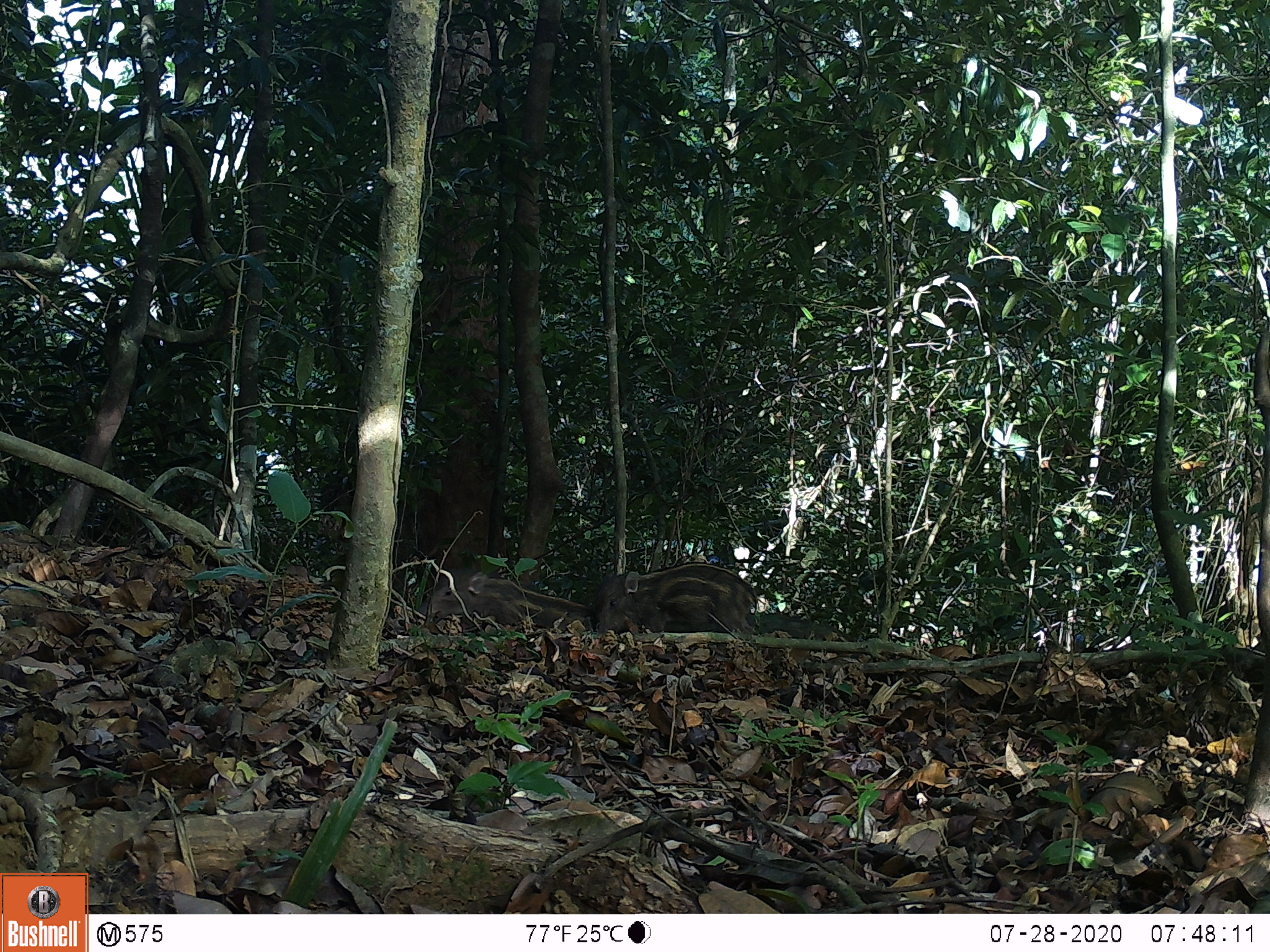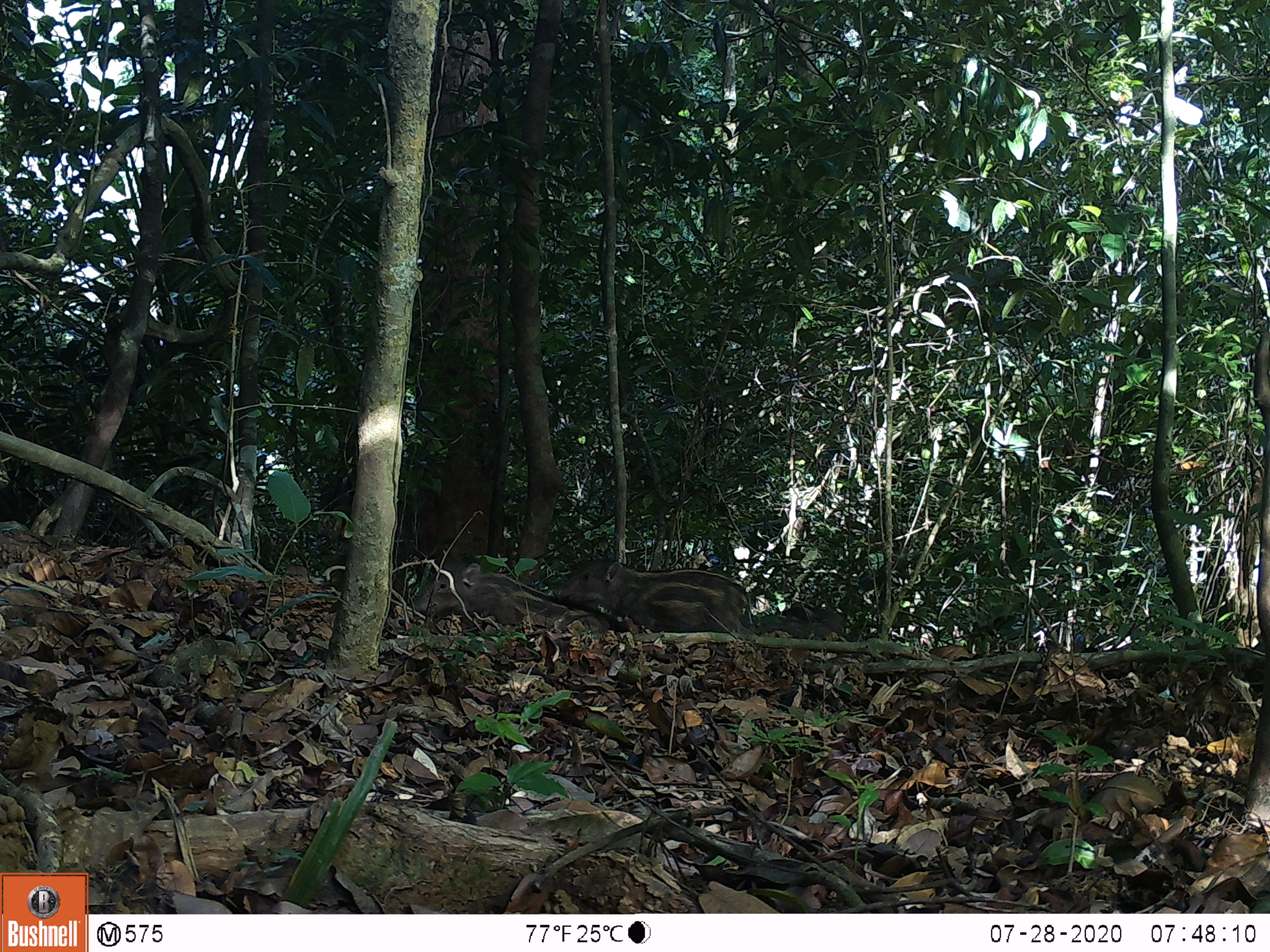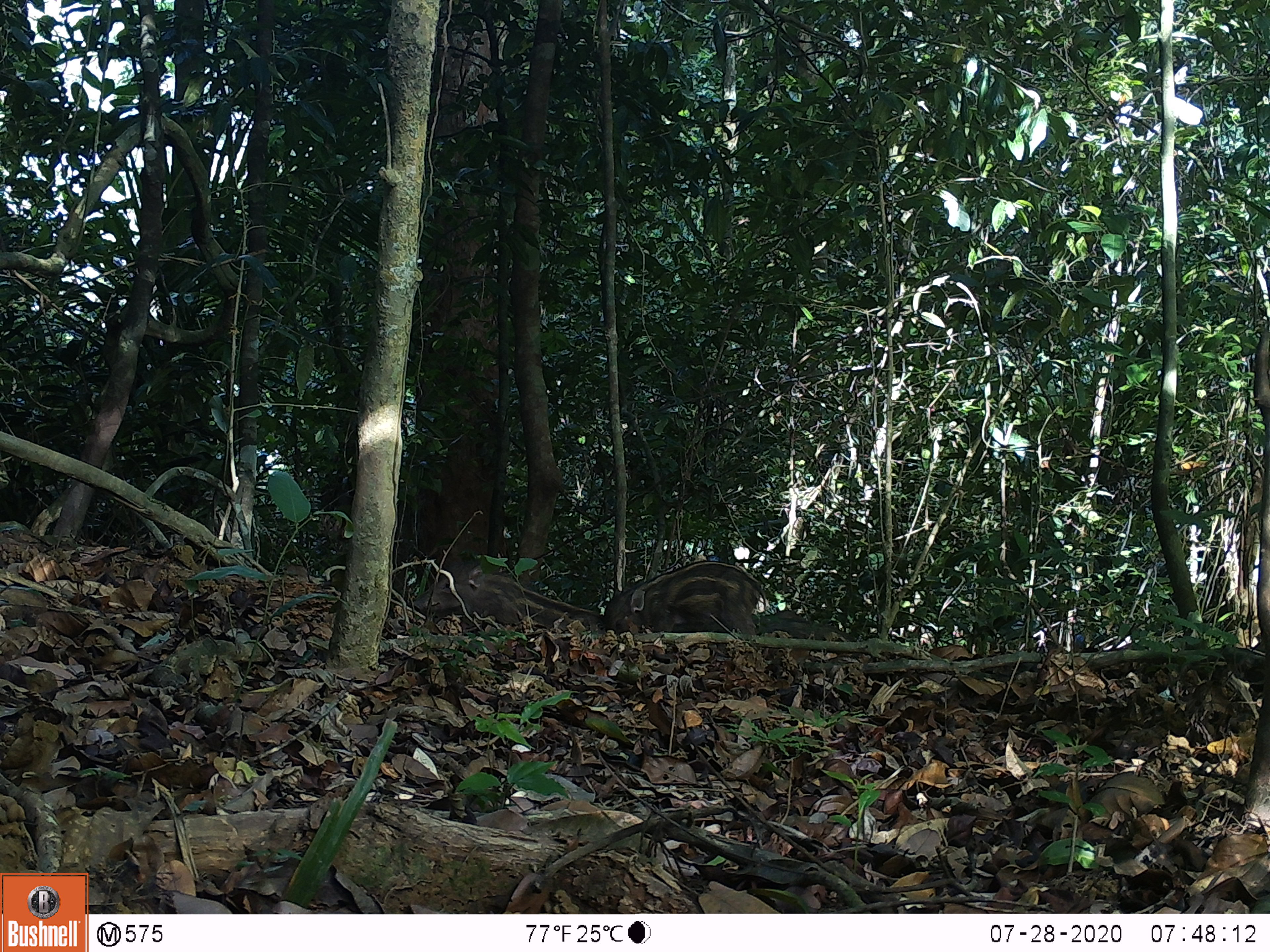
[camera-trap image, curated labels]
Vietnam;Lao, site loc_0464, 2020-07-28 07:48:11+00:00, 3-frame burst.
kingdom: Animalia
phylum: Chordata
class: Mammalia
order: Artiodactyla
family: Suidae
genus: Sus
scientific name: Sus scrofa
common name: eurasian wild pig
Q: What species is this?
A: Eurasian wild pig (Sus scrofa).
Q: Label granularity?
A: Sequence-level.